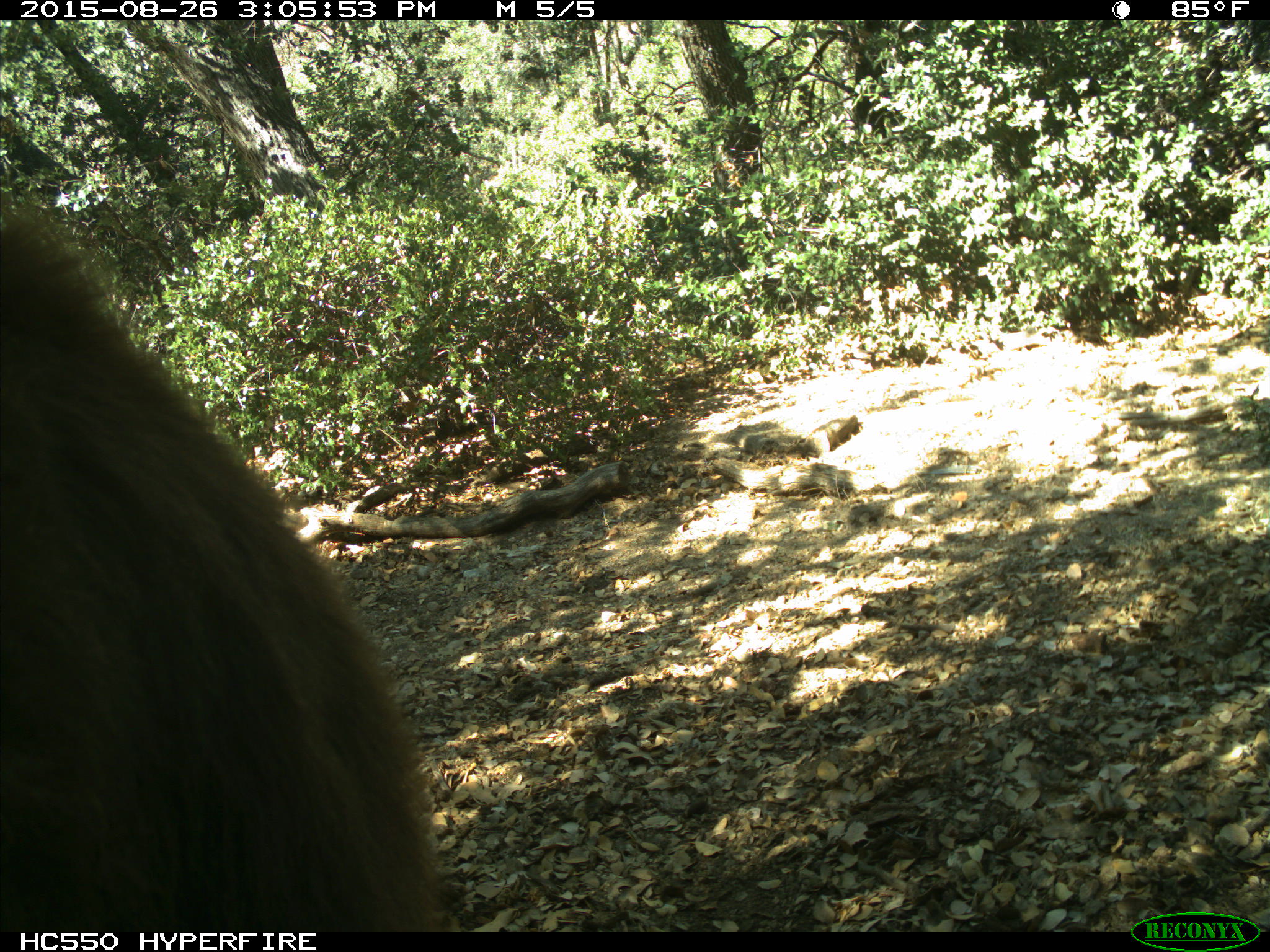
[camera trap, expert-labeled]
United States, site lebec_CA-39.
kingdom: Animalia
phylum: Chordata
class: Mammalia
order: Carnivora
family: Ursidae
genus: Ursus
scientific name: Ursus americanus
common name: american black bear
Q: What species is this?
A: Ursus americanus (american black bear).